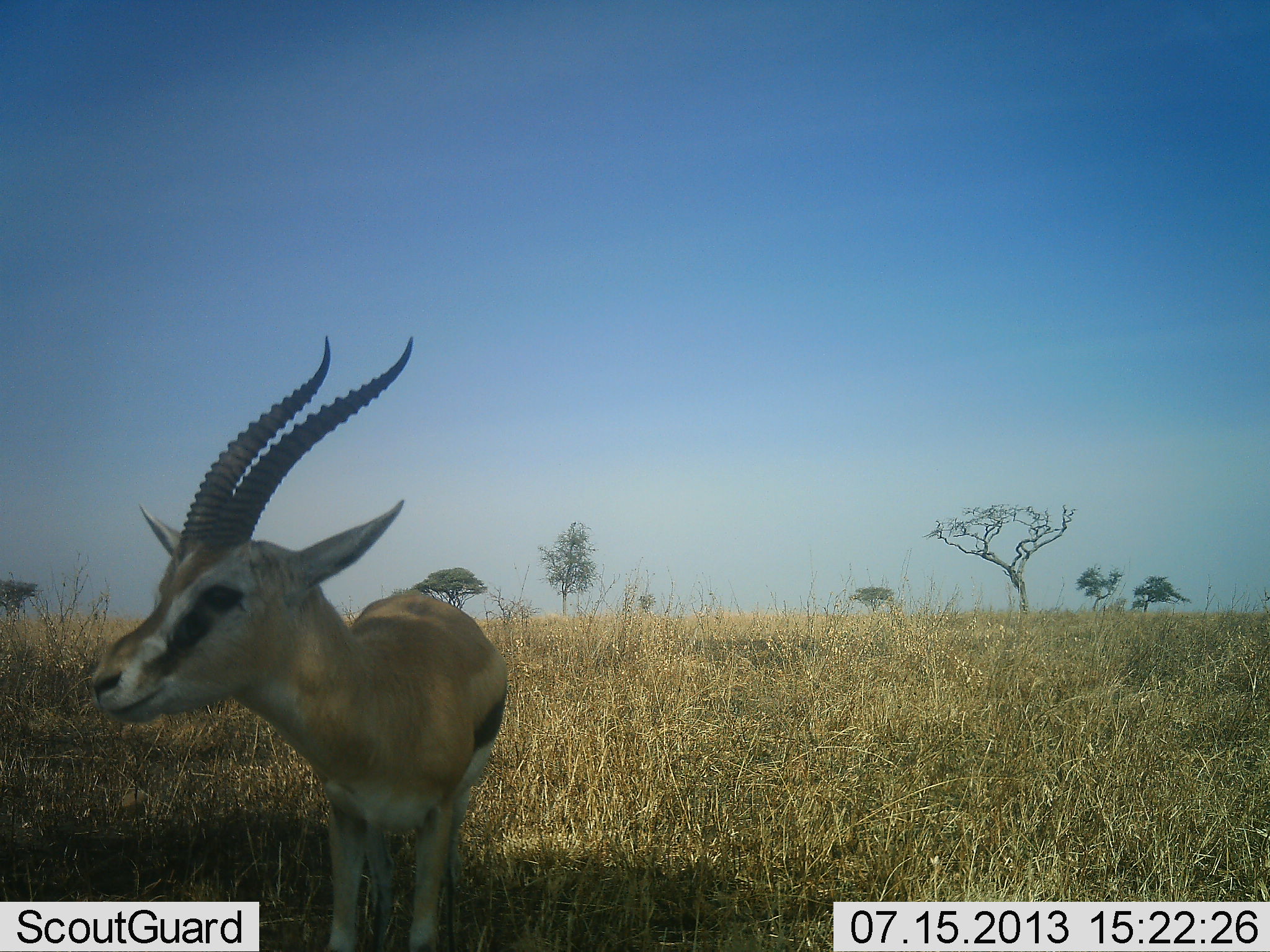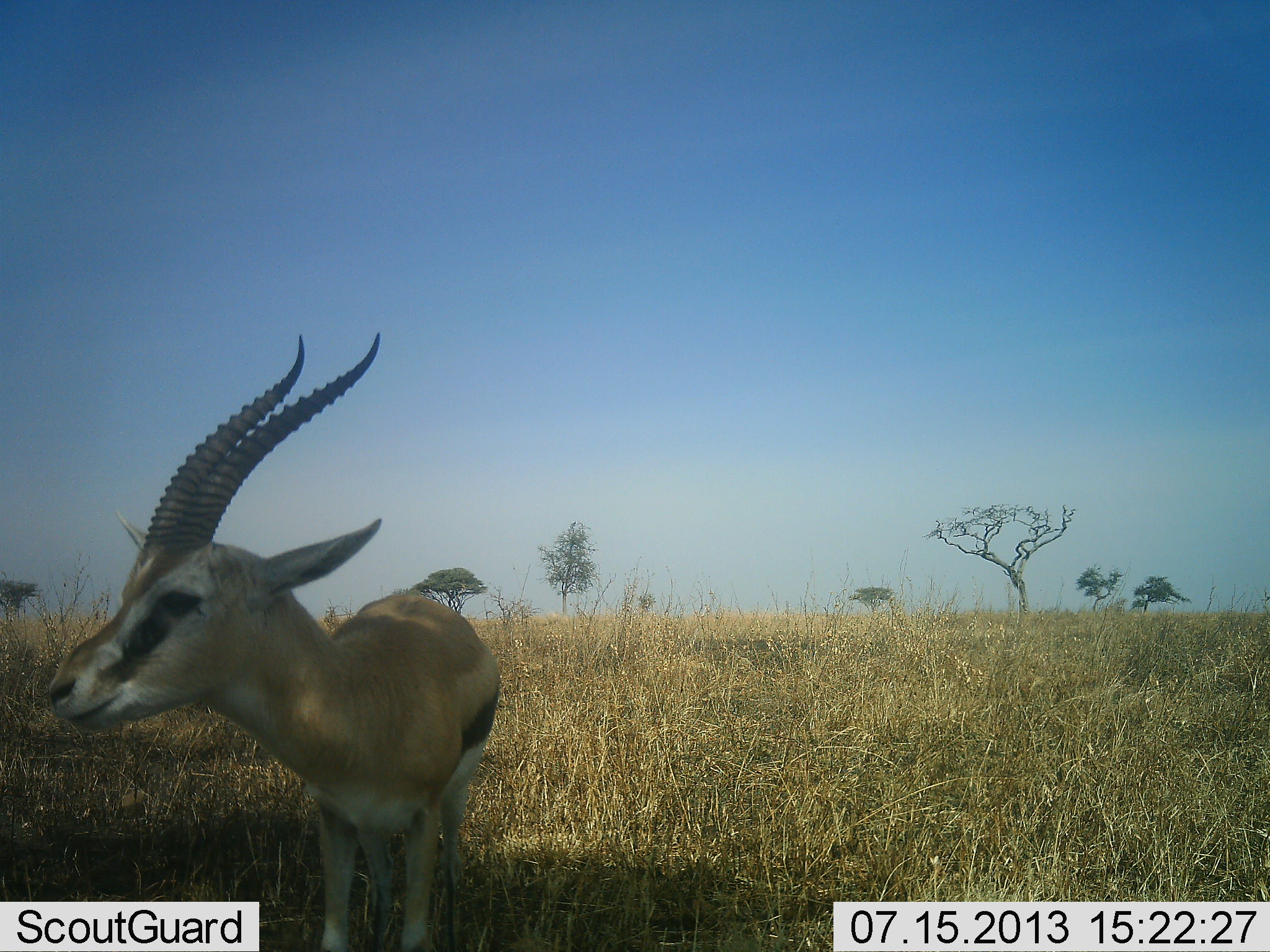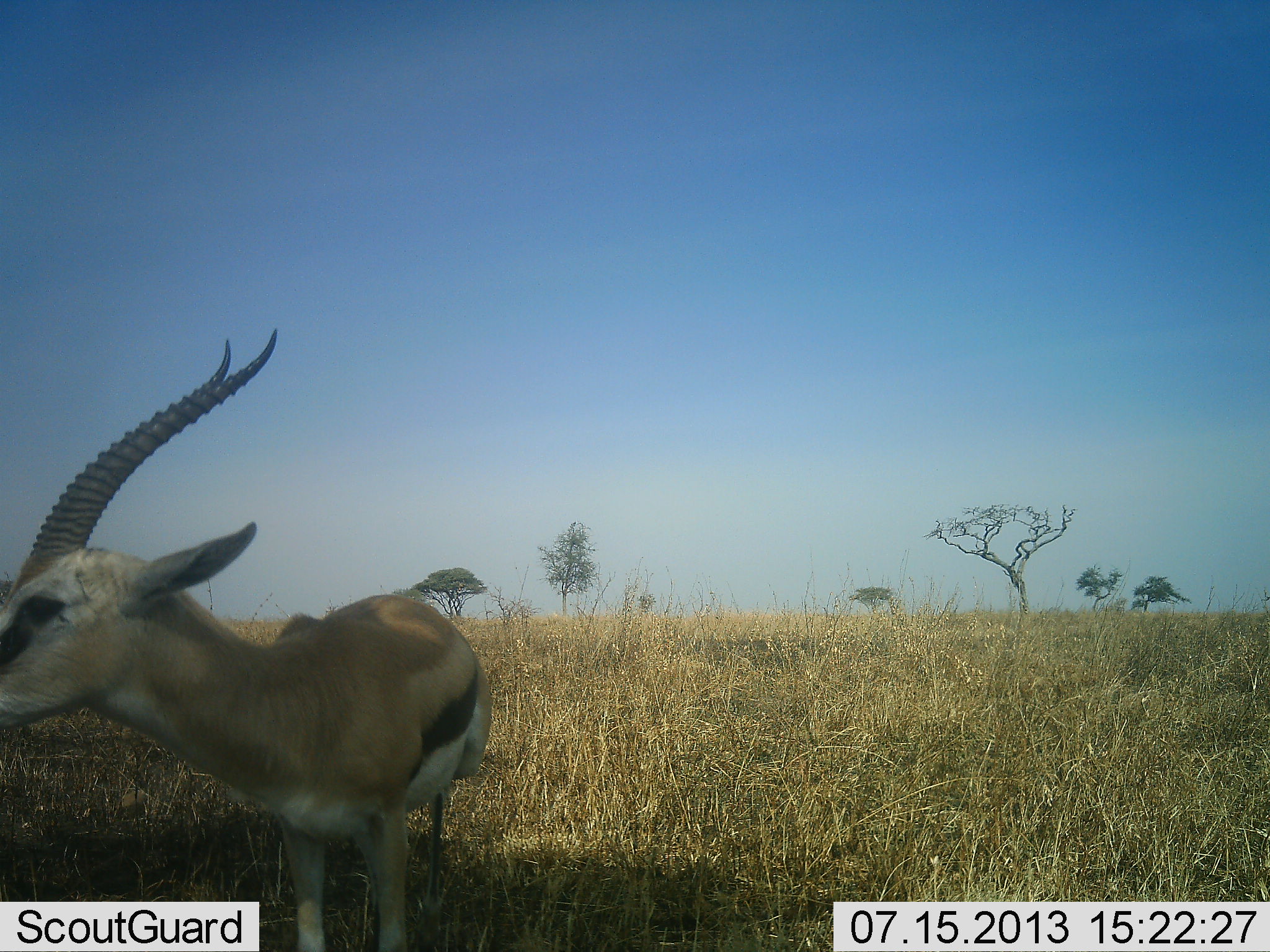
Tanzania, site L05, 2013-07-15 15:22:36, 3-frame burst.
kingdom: Animalia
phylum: Chordata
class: Mammalia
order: Artiodactyla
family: Bovidae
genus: Eudorcas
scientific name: Eudorcas thomsonii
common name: thomson's gazelle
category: gazellethomsons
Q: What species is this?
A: Gazellethomsons (thomson's gazelle) (Eudorcas thomsonii).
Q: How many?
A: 1.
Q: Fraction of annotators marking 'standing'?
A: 88%.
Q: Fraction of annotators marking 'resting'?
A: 0%.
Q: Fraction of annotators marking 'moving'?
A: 12%.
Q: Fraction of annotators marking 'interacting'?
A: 0%.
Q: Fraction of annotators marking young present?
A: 0%.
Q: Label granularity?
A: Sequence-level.